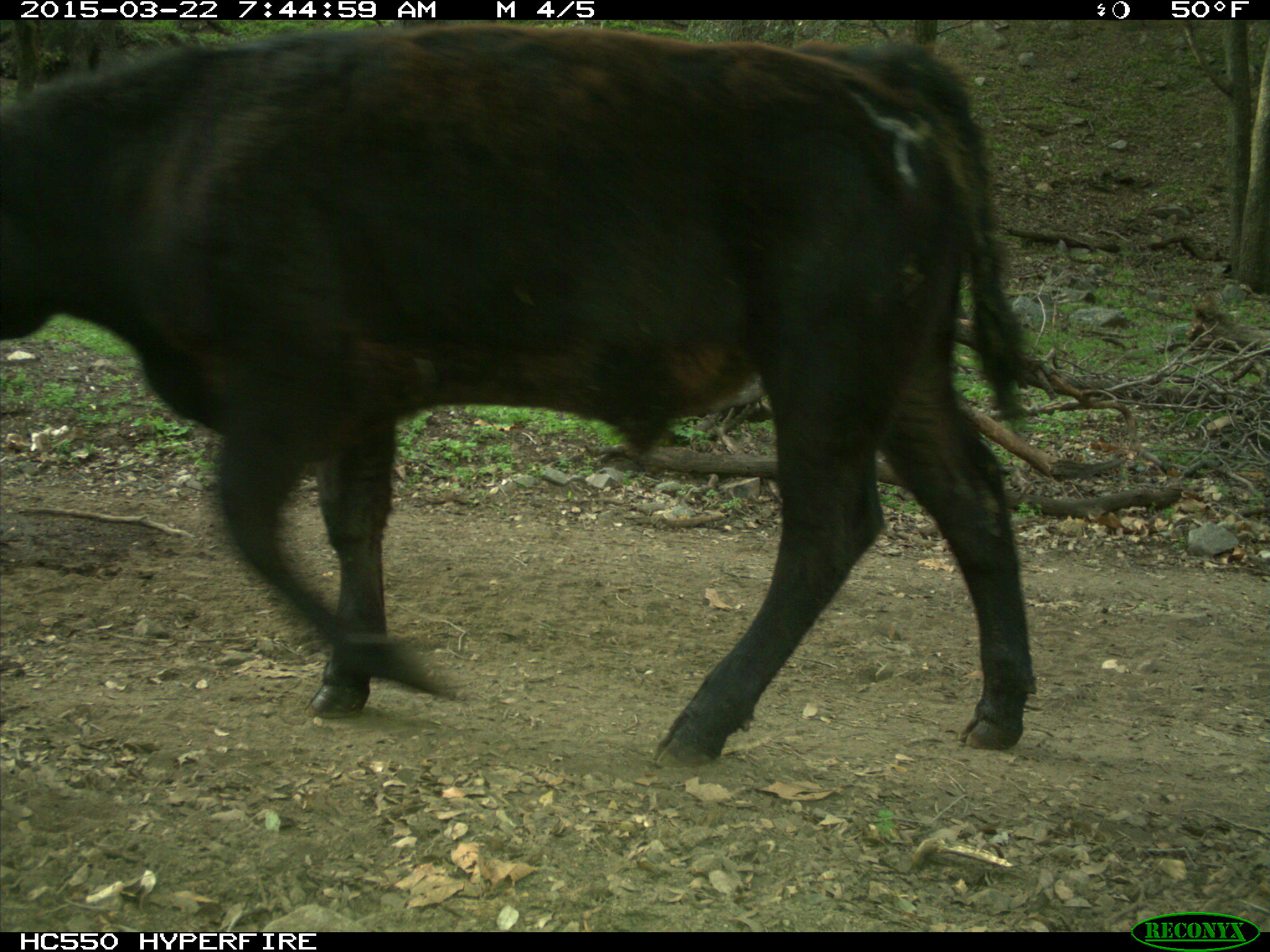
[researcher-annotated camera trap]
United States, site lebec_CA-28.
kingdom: Animalia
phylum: Chordata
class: Mammalia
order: Artiodactyla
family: Bovidae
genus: Bos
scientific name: Bos taurus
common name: domestic cow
Bos taurus (domestic cow).